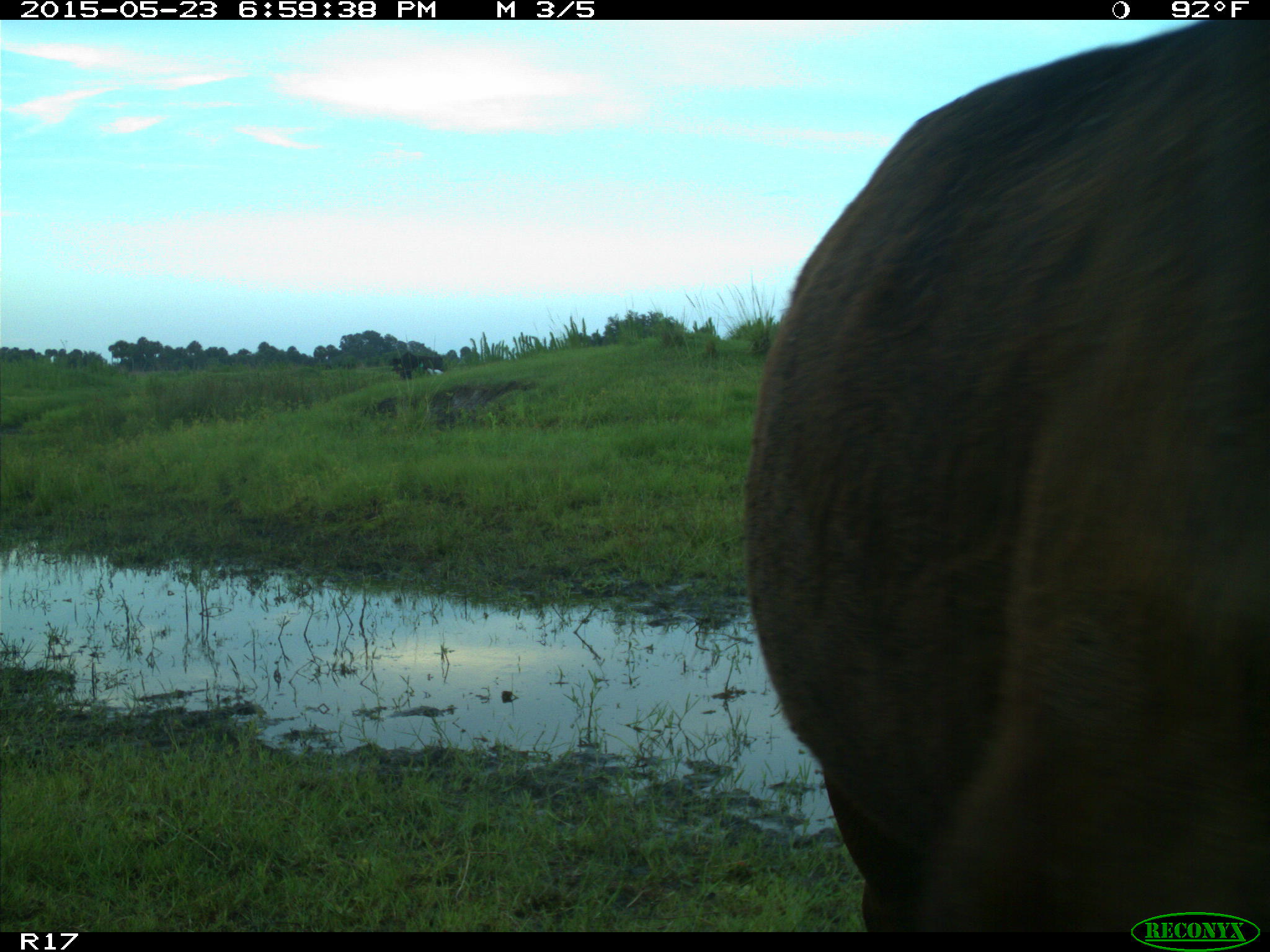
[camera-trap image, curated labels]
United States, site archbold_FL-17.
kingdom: Animalia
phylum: Chordata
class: Mammalia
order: Artiodactyla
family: Bovidae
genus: Bos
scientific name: Bos taurus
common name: domestic cow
Bos taurus (domestic cow).